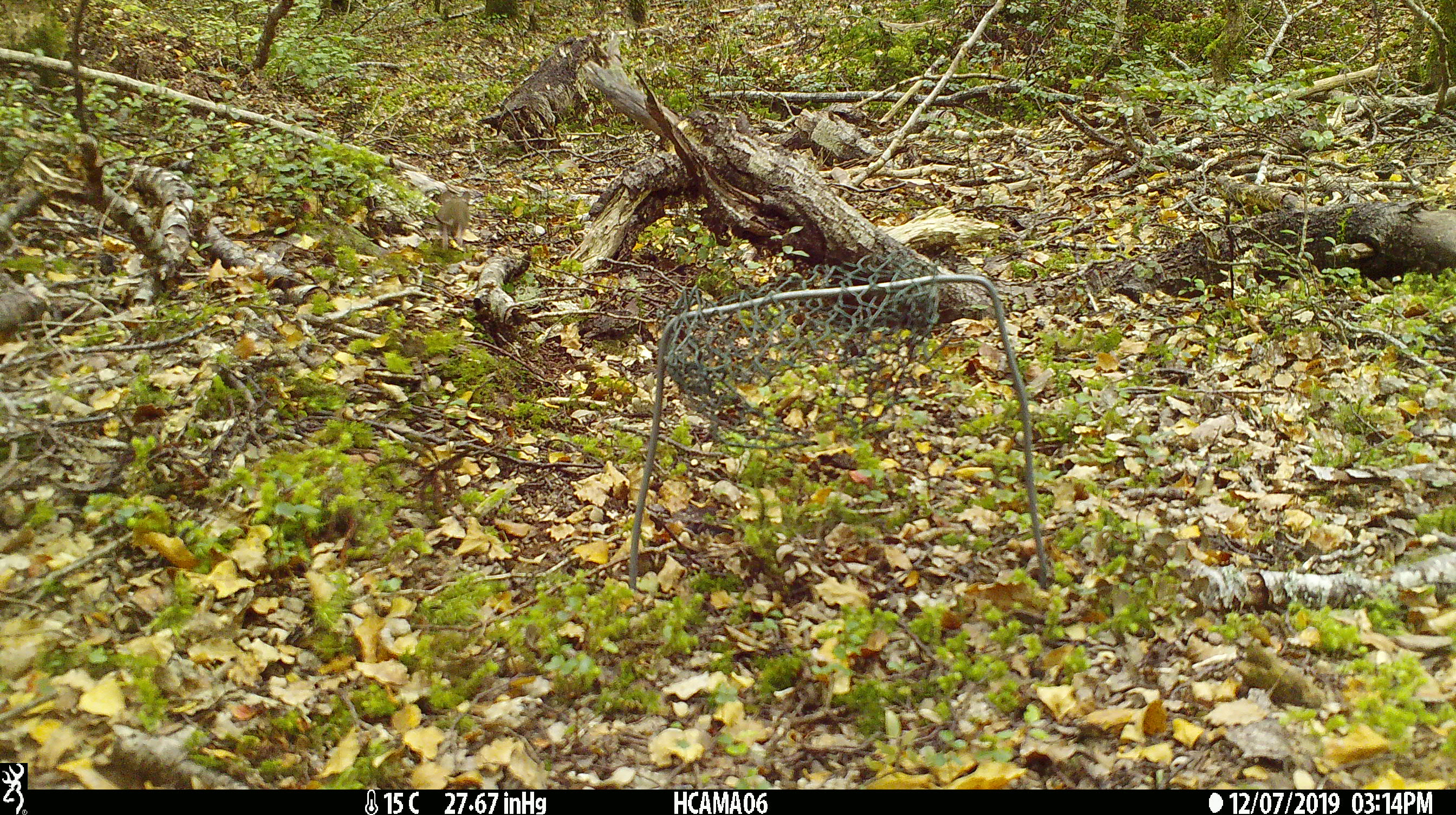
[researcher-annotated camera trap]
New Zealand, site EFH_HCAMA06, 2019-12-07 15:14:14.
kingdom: Animalia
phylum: Chordata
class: Mammalia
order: Rodentia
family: Muridae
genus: Mus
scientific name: Mus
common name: mouse